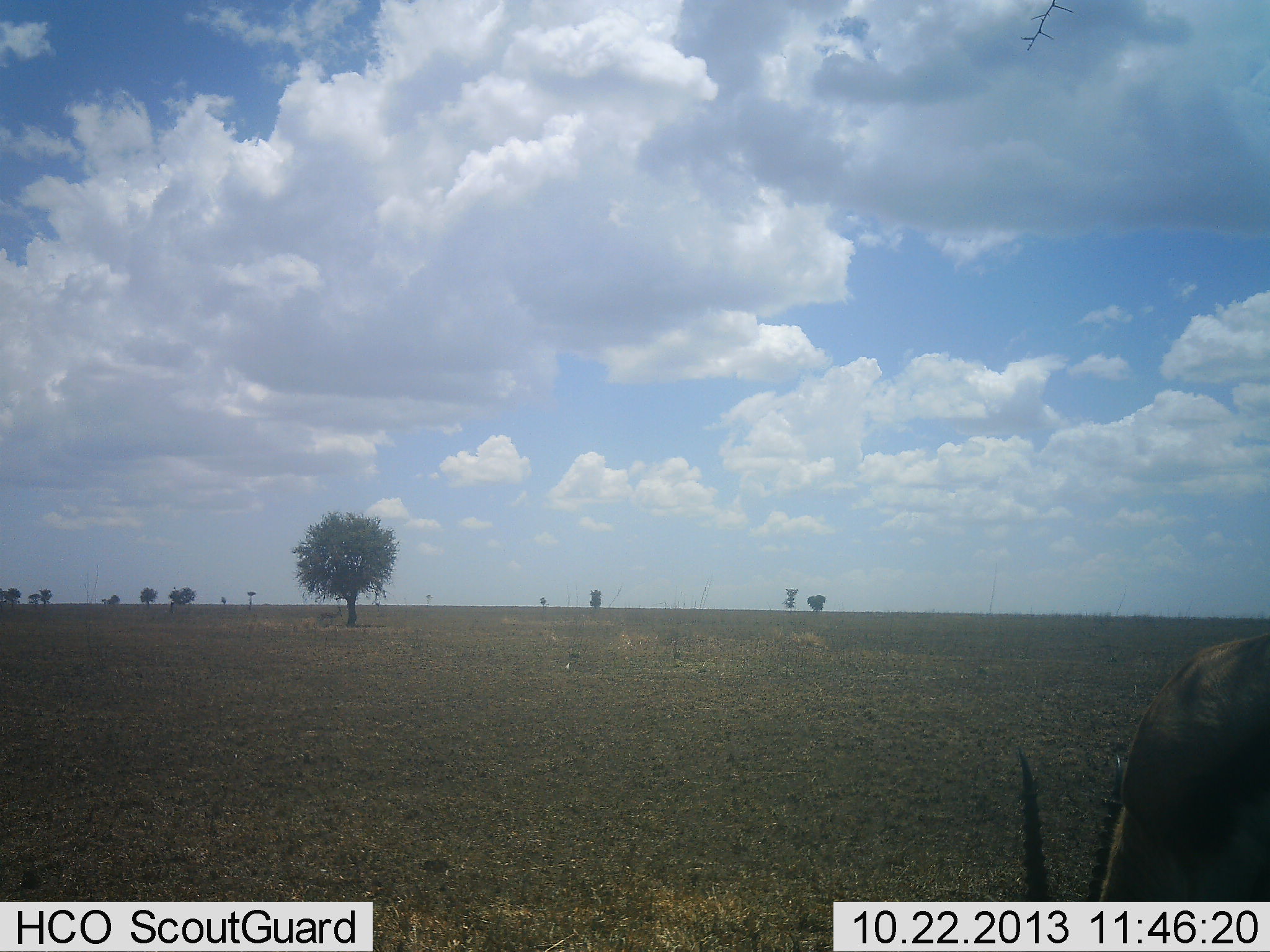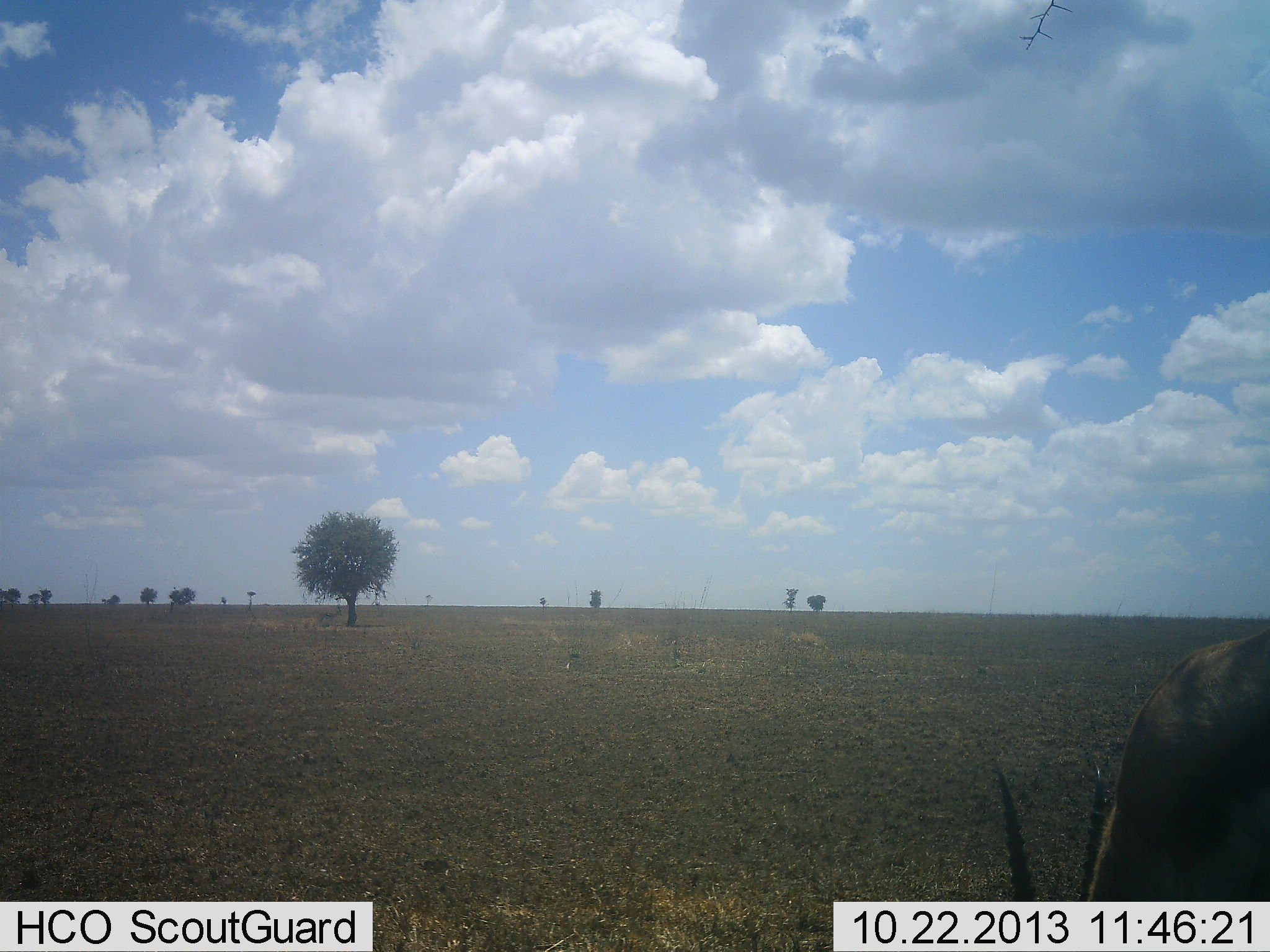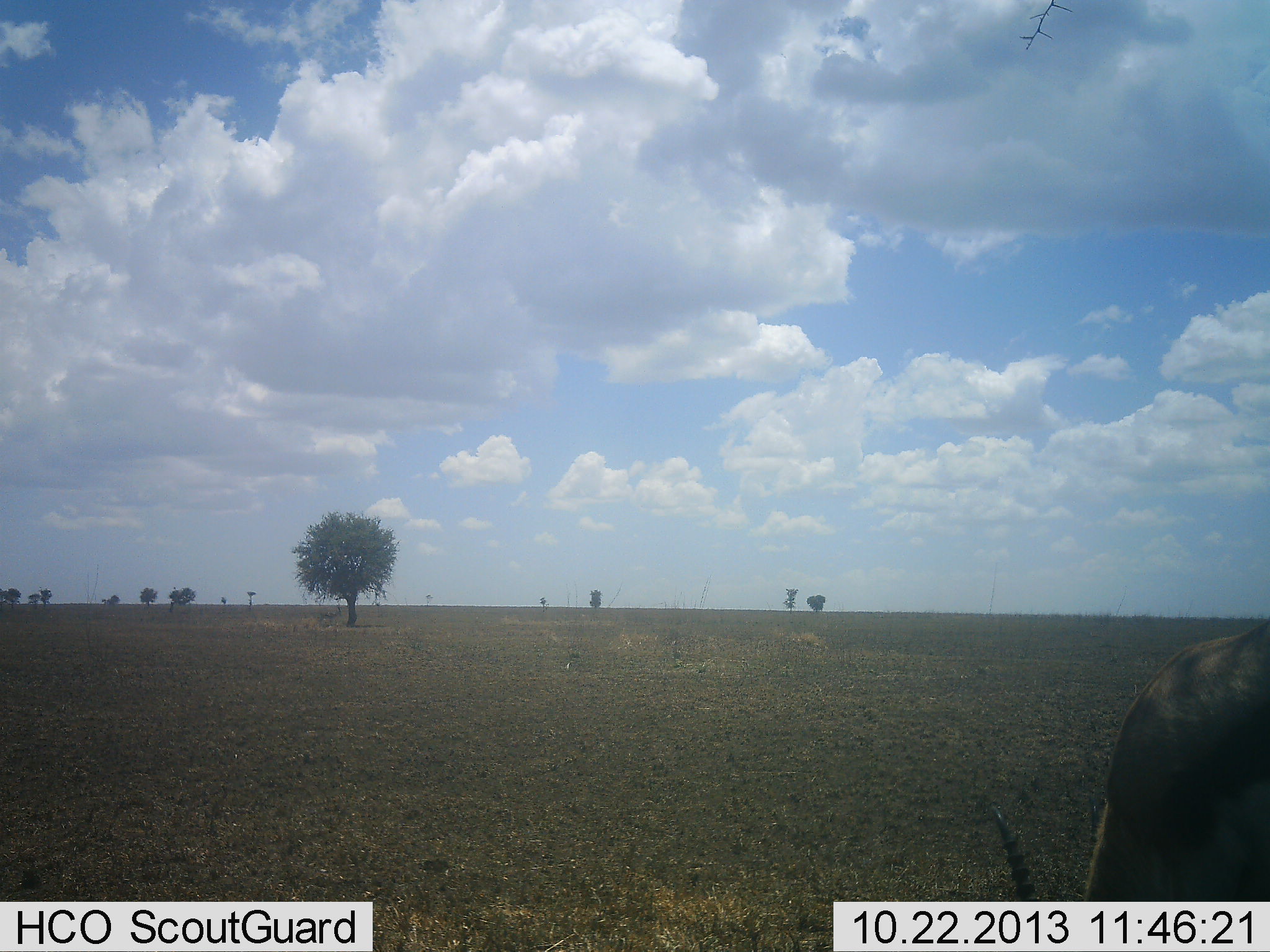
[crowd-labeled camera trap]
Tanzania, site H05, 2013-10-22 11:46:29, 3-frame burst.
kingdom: Animalia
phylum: Chordata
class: Mammalia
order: Artiodactyla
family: Bovidae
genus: Eudorcas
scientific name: Eudorcas thomsonii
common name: thomson's gazelle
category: gazellethomsons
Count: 1.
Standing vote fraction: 20%.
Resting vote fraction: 0%.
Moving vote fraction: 0%.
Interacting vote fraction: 0%.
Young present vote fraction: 0%.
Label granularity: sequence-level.